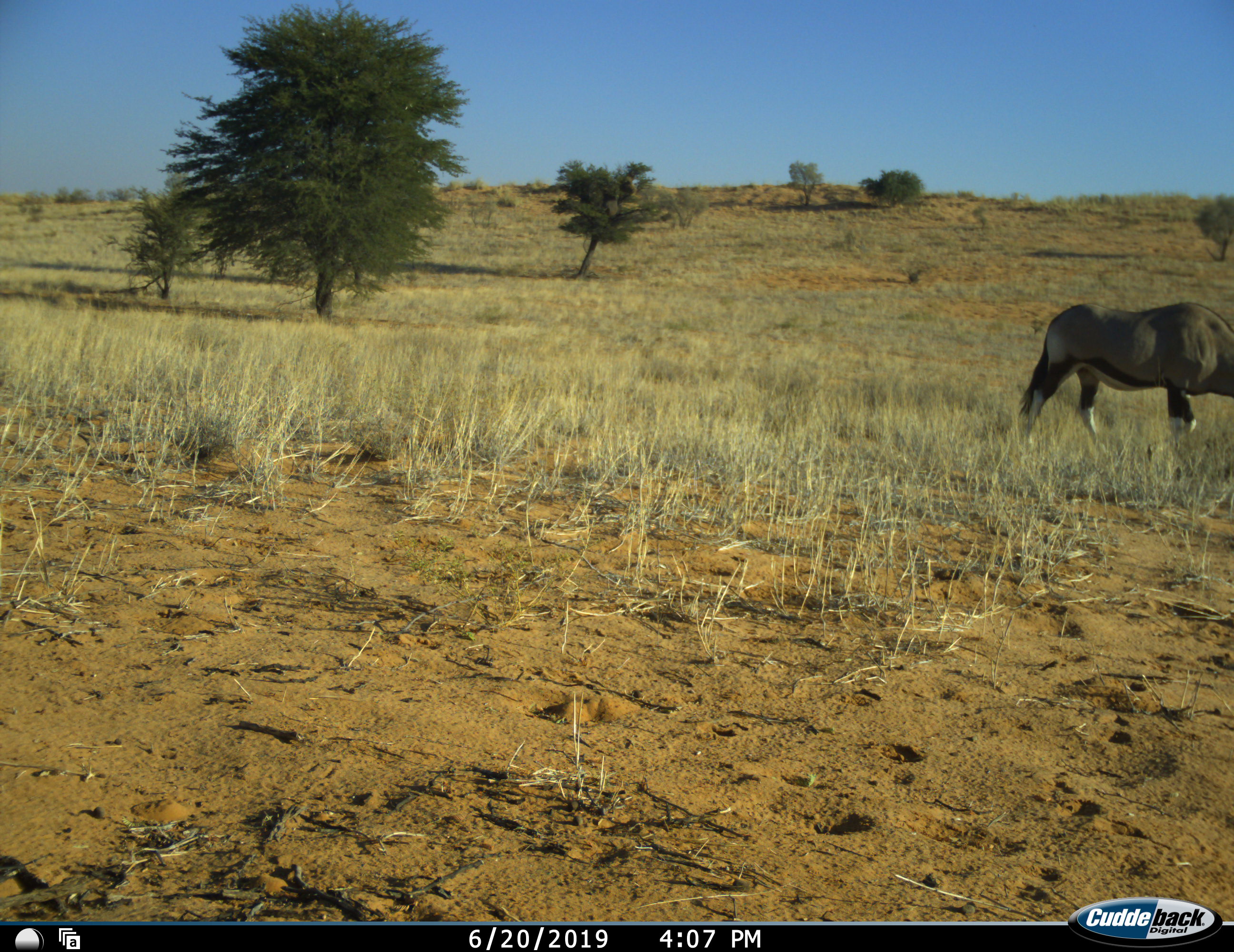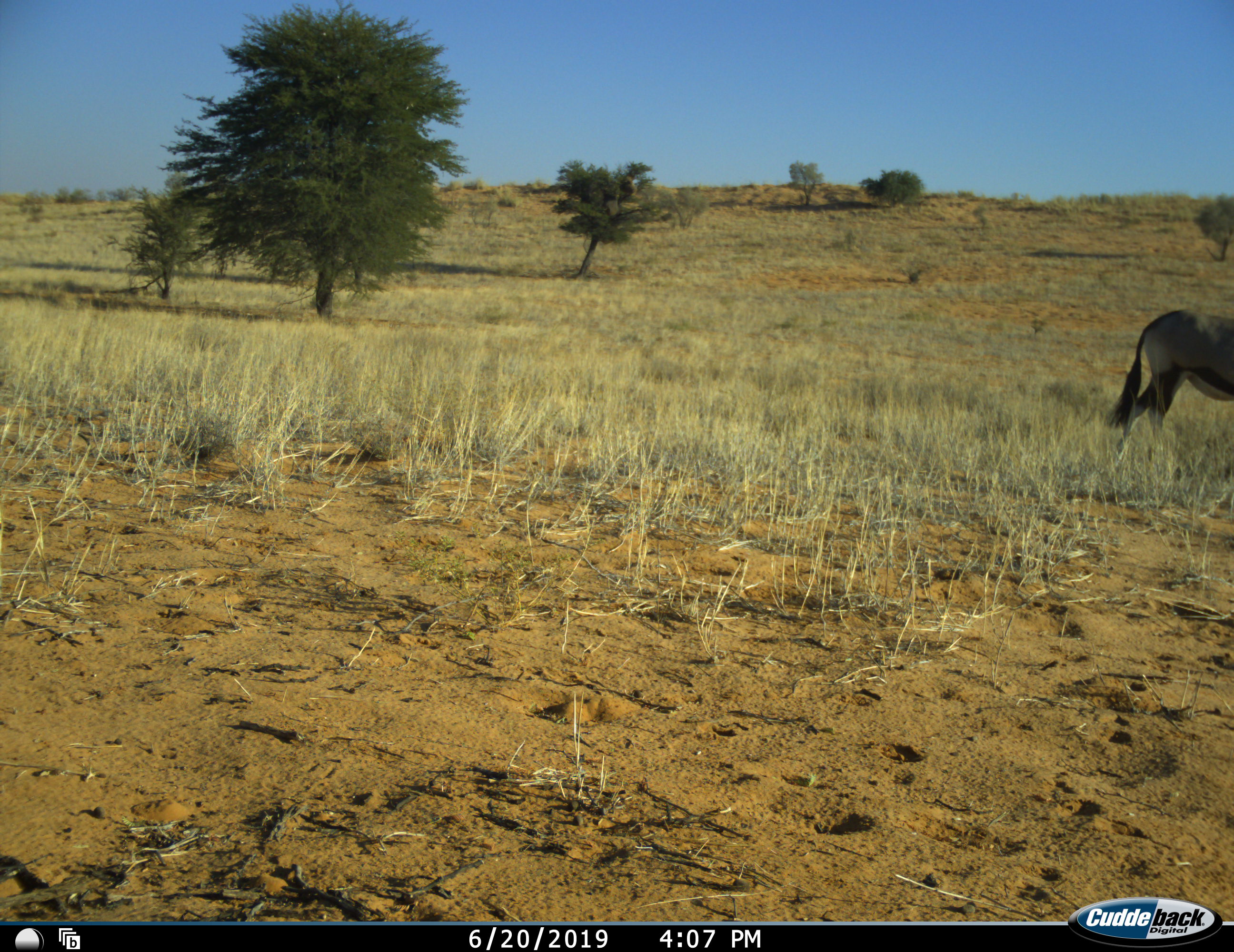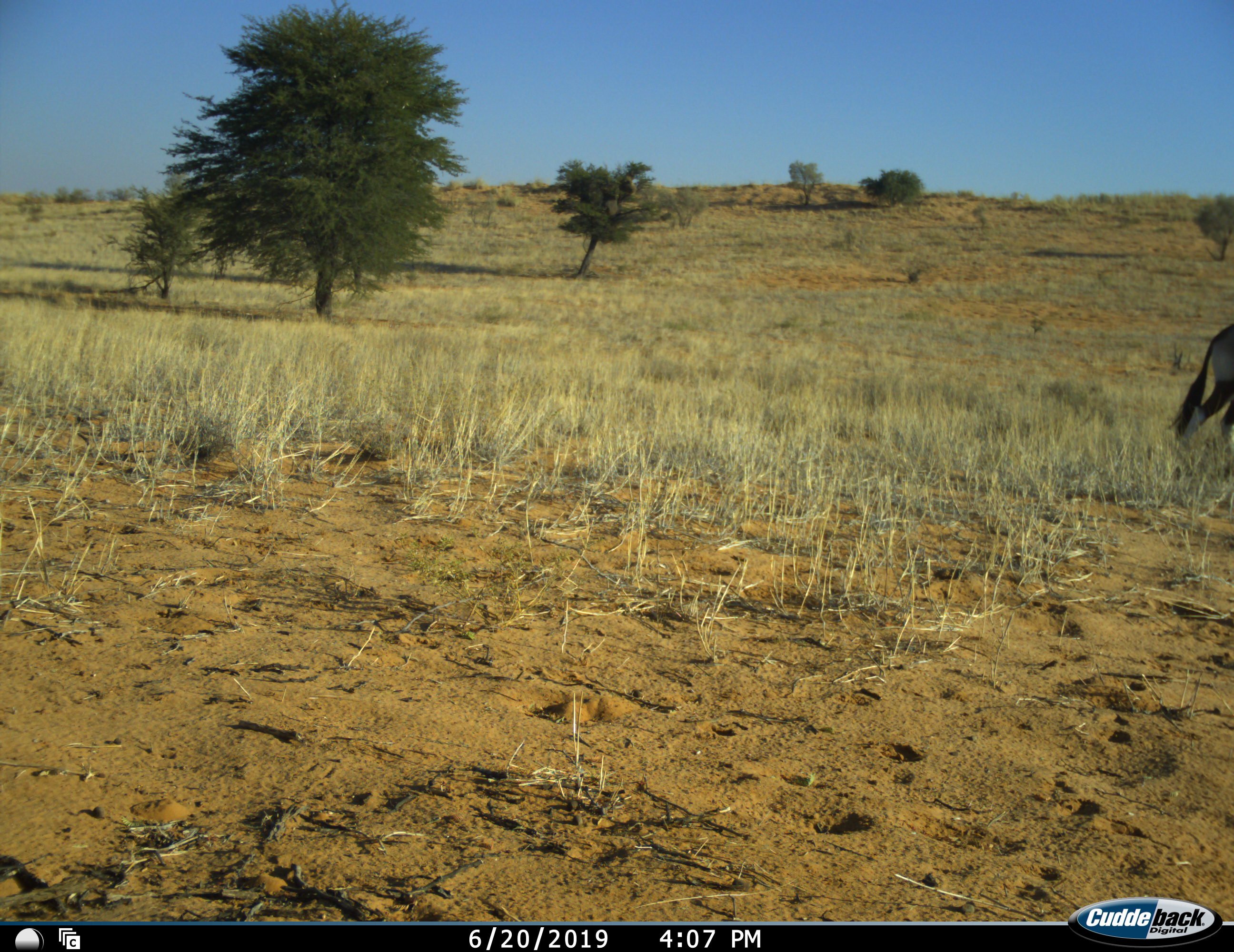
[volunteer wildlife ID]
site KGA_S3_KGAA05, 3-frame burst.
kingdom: Animalia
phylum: Chordata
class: Mammalia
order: Artiodactyla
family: Bovidae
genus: Oryx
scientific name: Oryx gazella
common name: gemsbok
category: oryx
Oryx (gemsbok) (Oryx gazella), count 1. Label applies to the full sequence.